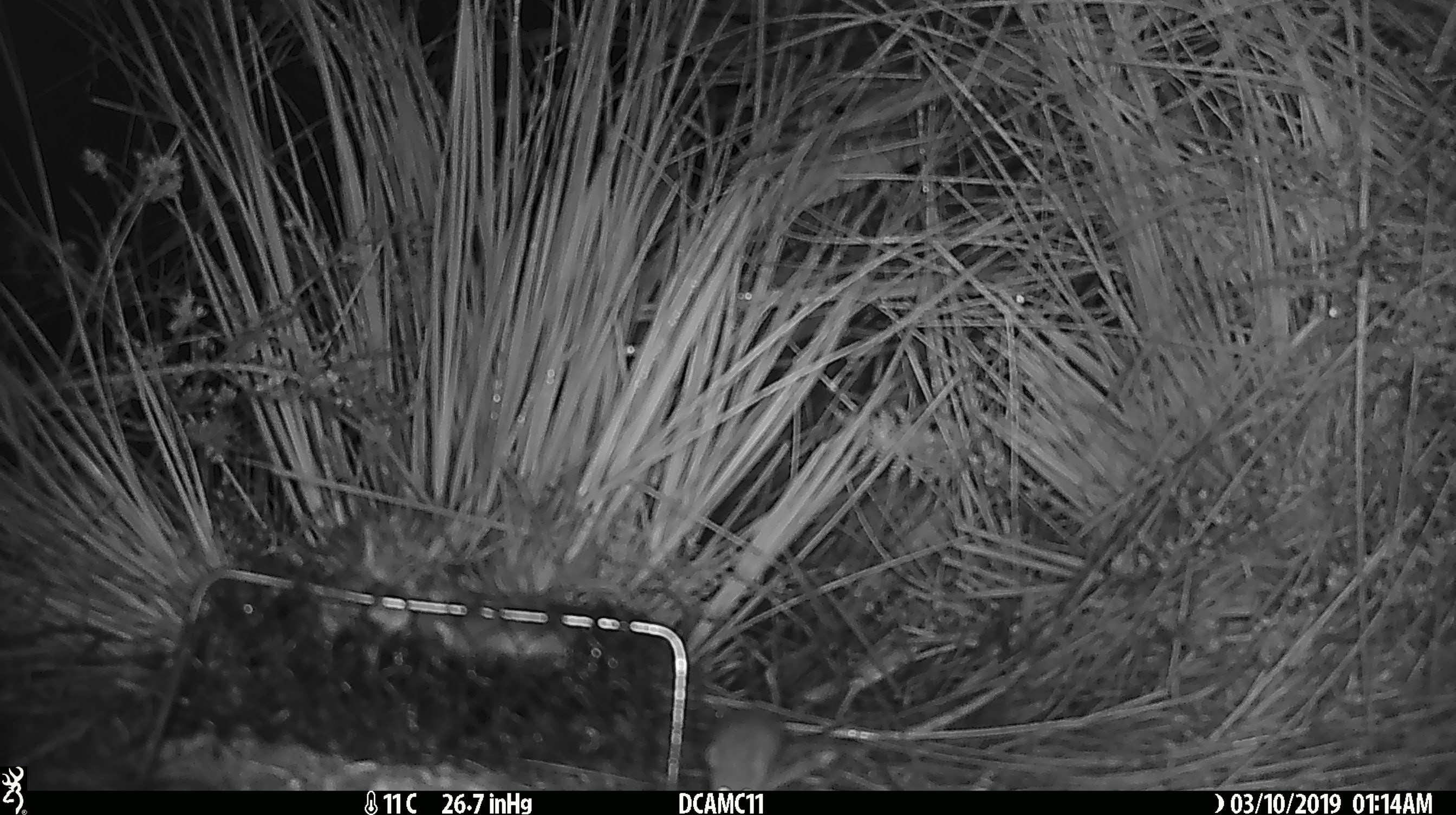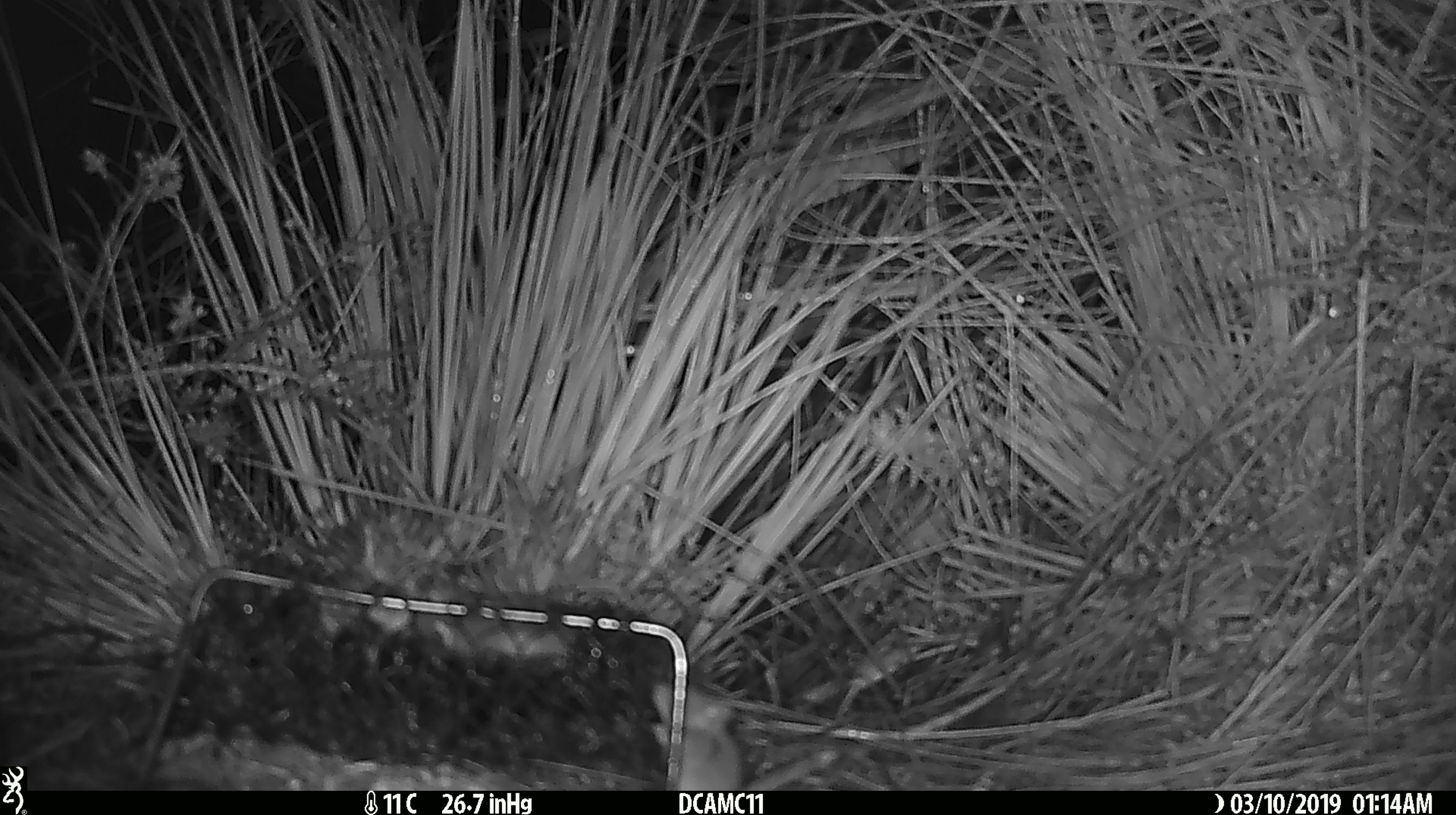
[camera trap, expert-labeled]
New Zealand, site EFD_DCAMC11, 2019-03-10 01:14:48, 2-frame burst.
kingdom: Animalia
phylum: Chordata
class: Mammalia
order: Rodentia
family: Muridae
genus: Mus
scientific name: Mus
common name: mouse